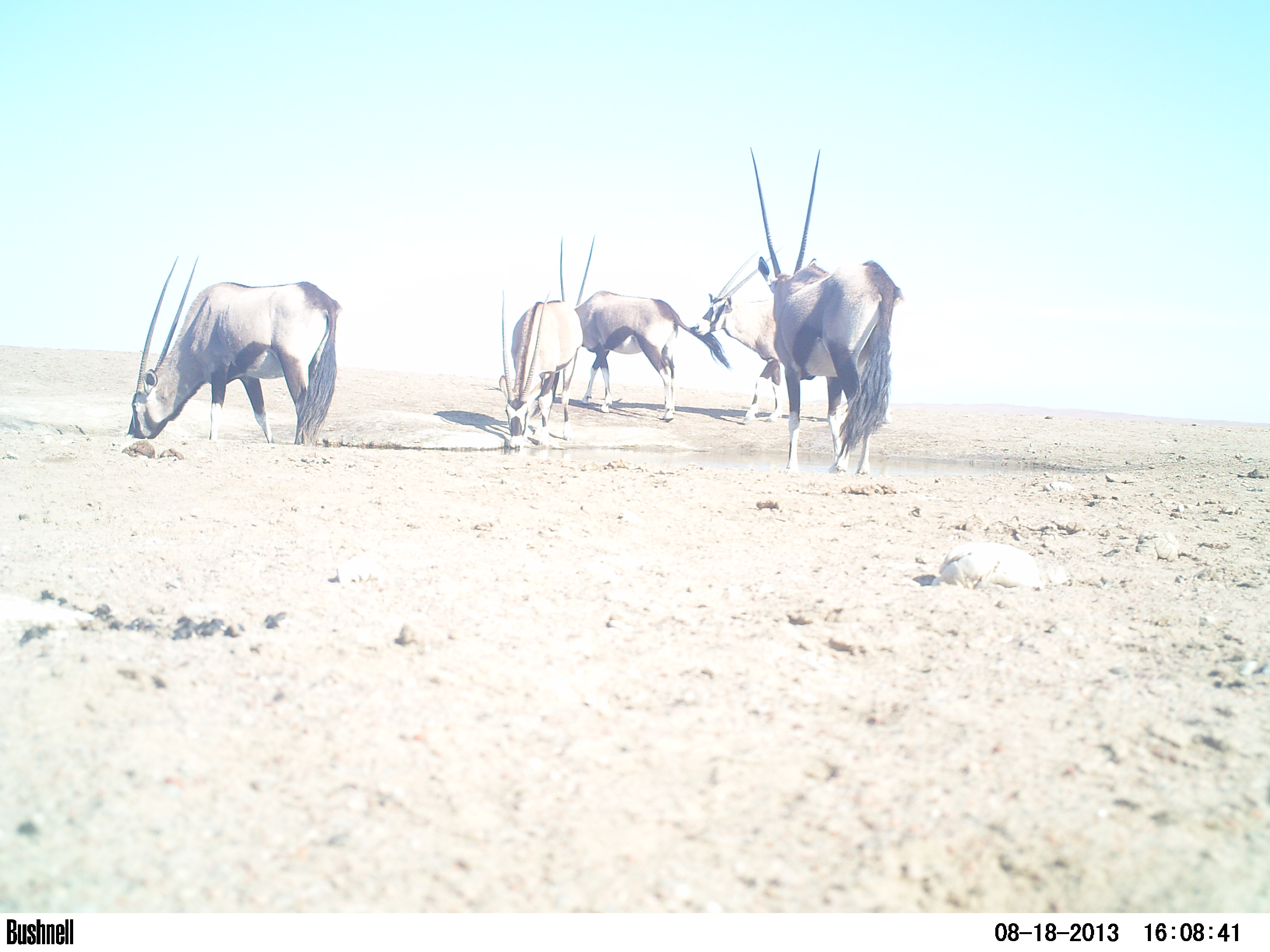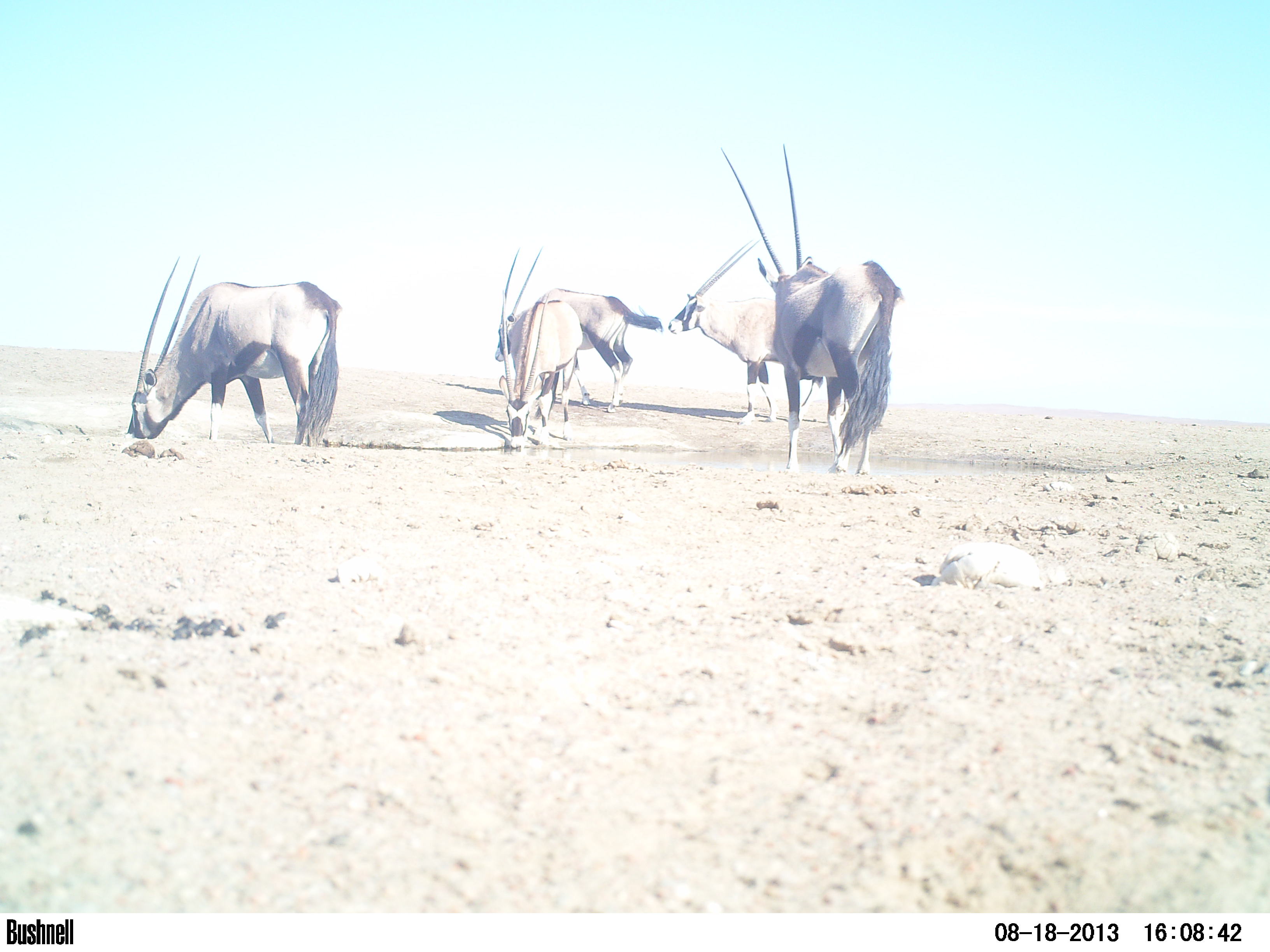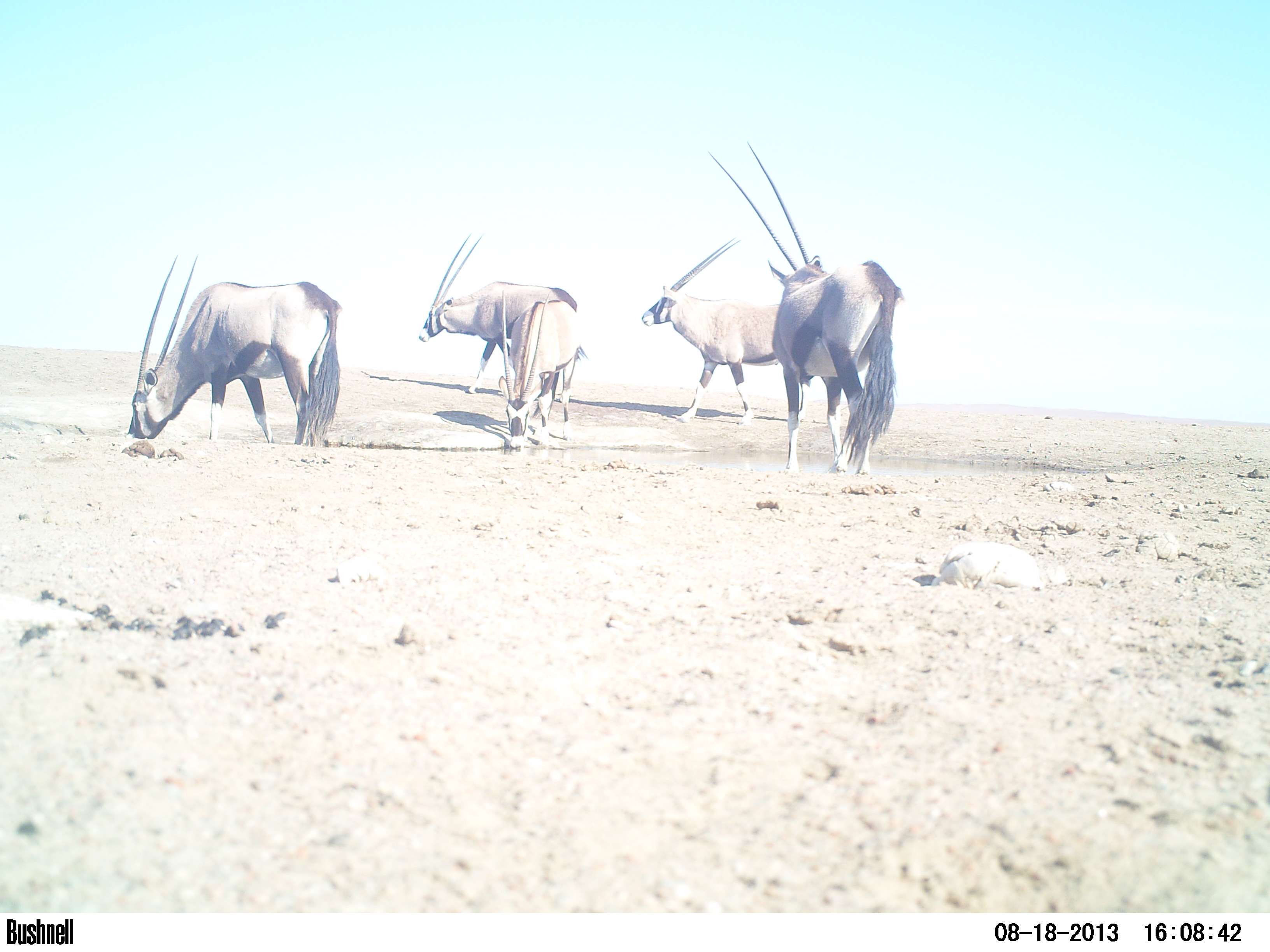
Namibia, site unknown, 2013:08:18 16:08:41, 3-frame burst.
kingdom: Animalia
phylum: Chordata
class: Mammalia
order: Artiodactyla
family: Bovidae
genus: Oryx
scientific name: Oryx gazella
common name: gemsbok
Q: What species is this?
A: Oryx gazella (gemsbok).